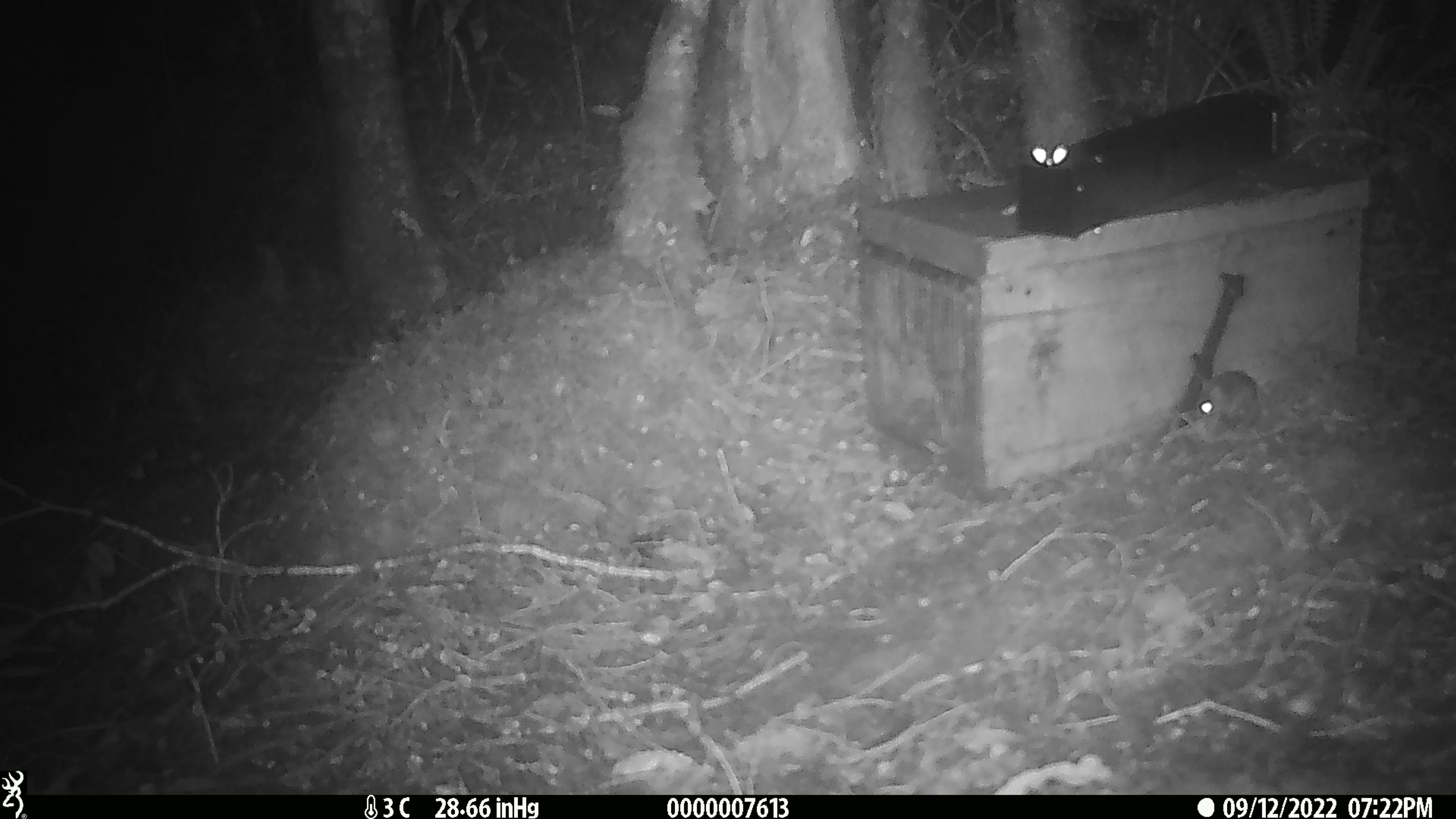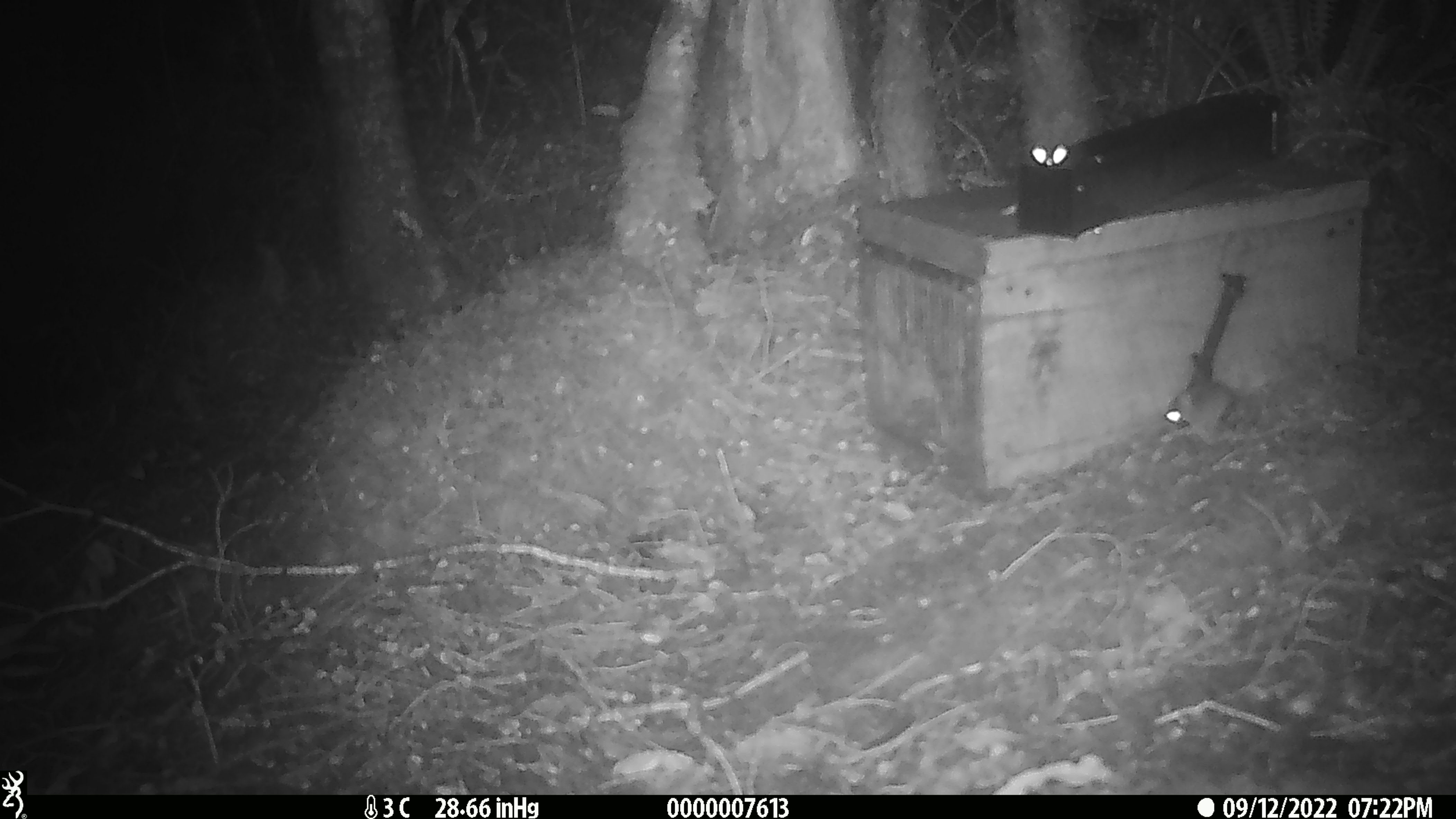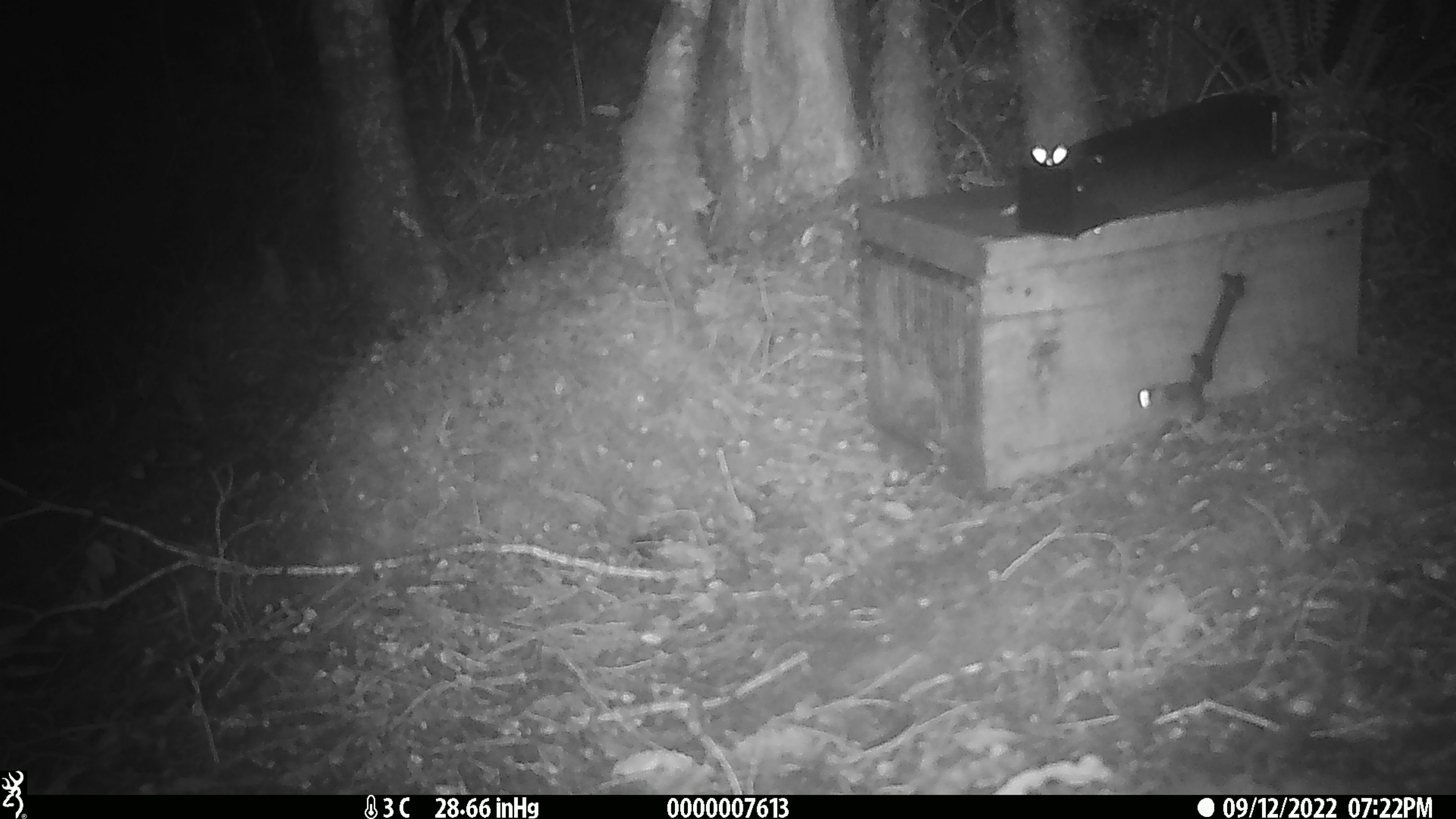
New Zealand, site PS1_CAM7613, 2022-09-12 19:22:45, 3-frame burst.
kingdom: Animalia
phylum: Chordata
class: Mammalia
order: Rodentia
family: Muridae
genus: Mus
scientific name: Mus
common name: mouse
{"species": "mouse (Mus)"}